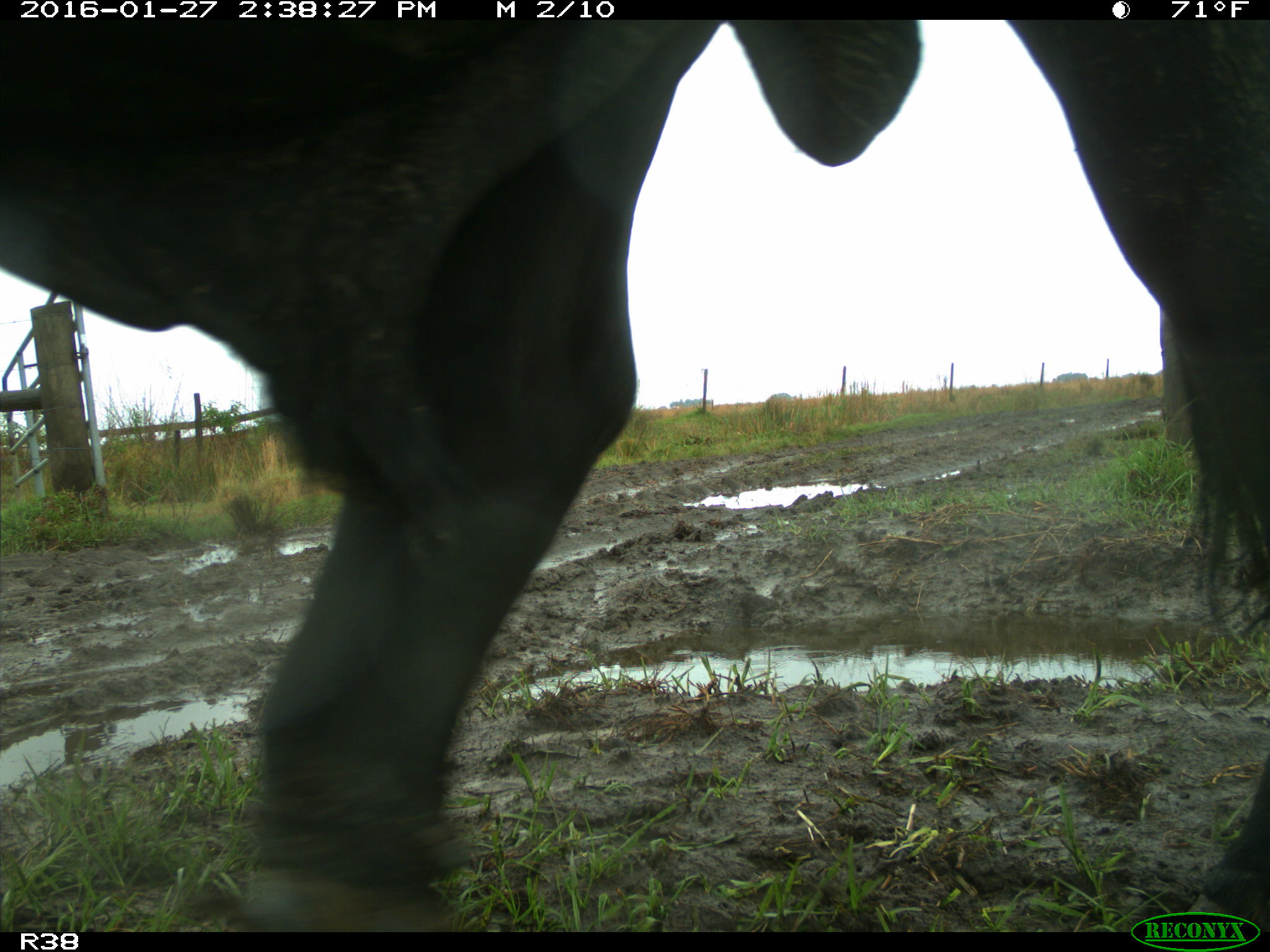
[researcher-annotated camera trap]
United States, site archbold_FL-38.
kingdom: Animalia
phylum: Chordata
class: Mammalia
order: Artiodactyla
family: Bovidae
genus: Bos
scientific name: Bos taurus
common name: domestic cow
Bos taurus (domestic cow).